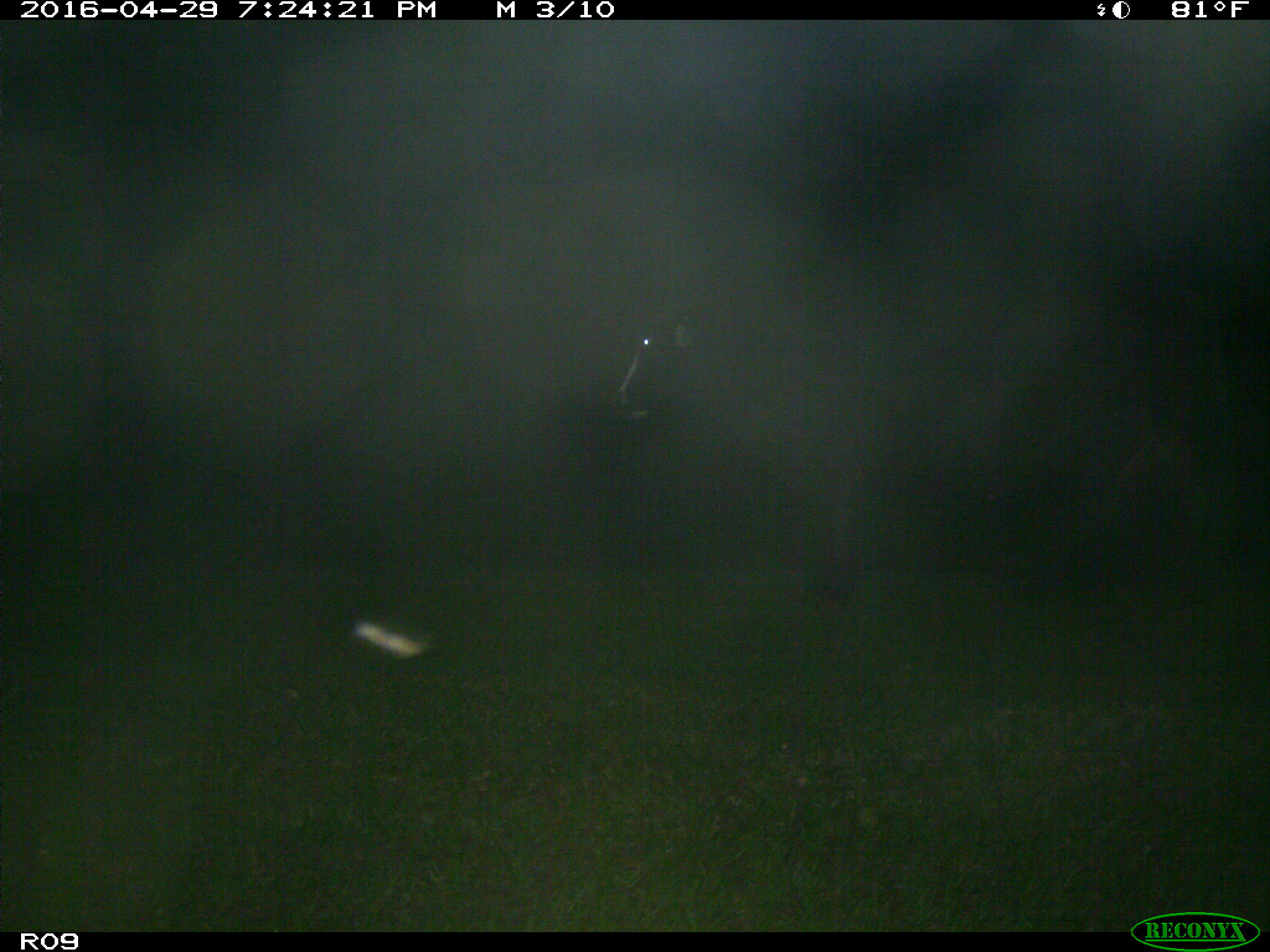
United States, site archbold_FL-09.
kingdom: Animalia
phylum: Chordata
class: Mammalia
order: Artiodactyla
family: Bovidae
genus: Bos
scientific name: Bos taurus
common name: domestic cow